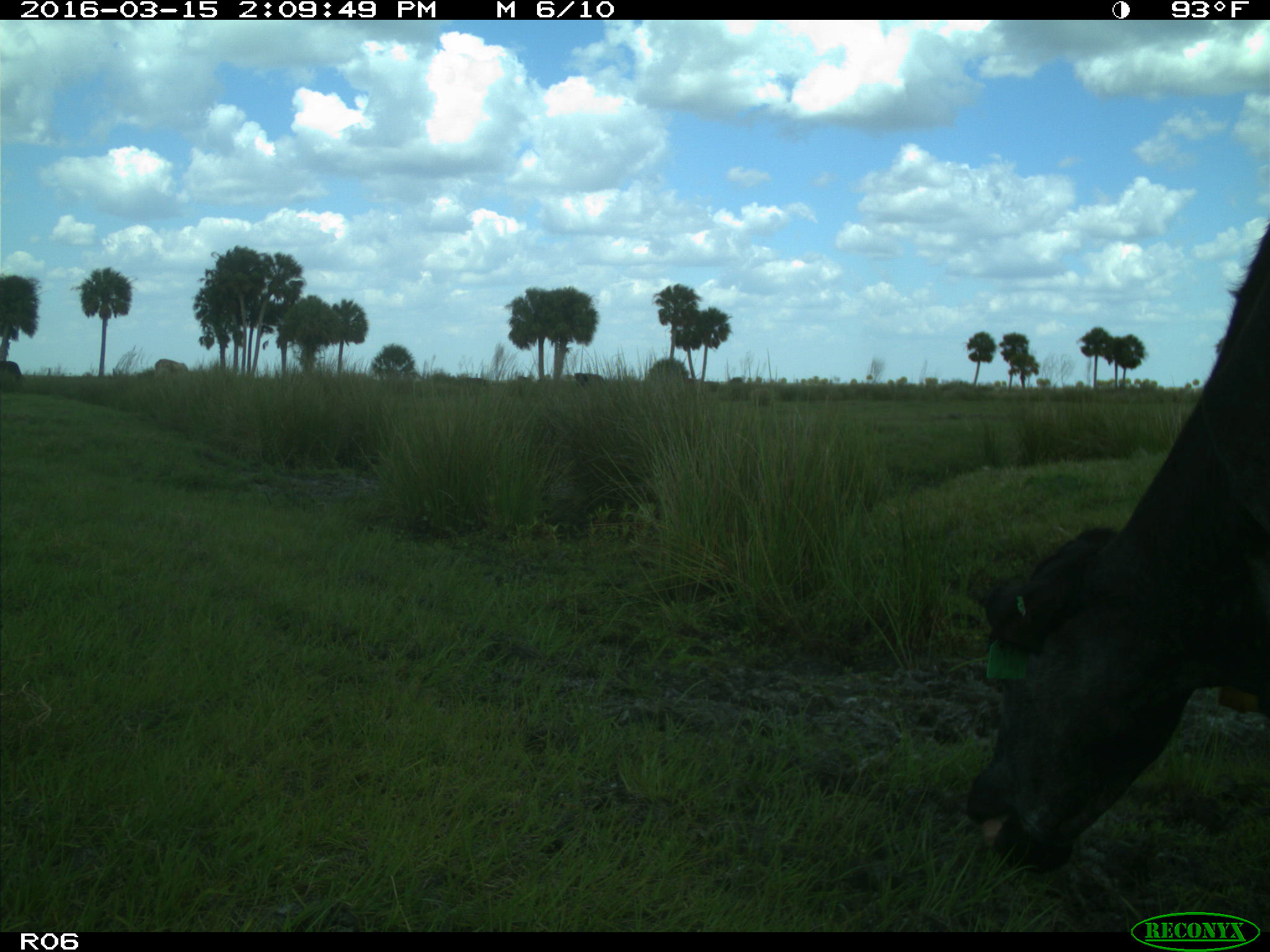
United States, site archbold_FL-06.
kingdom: Animalia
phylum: Chordata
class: Mammalia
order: Artiodactyla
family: Bovidae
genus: Bos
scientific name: Bos taurus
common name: domestic cow